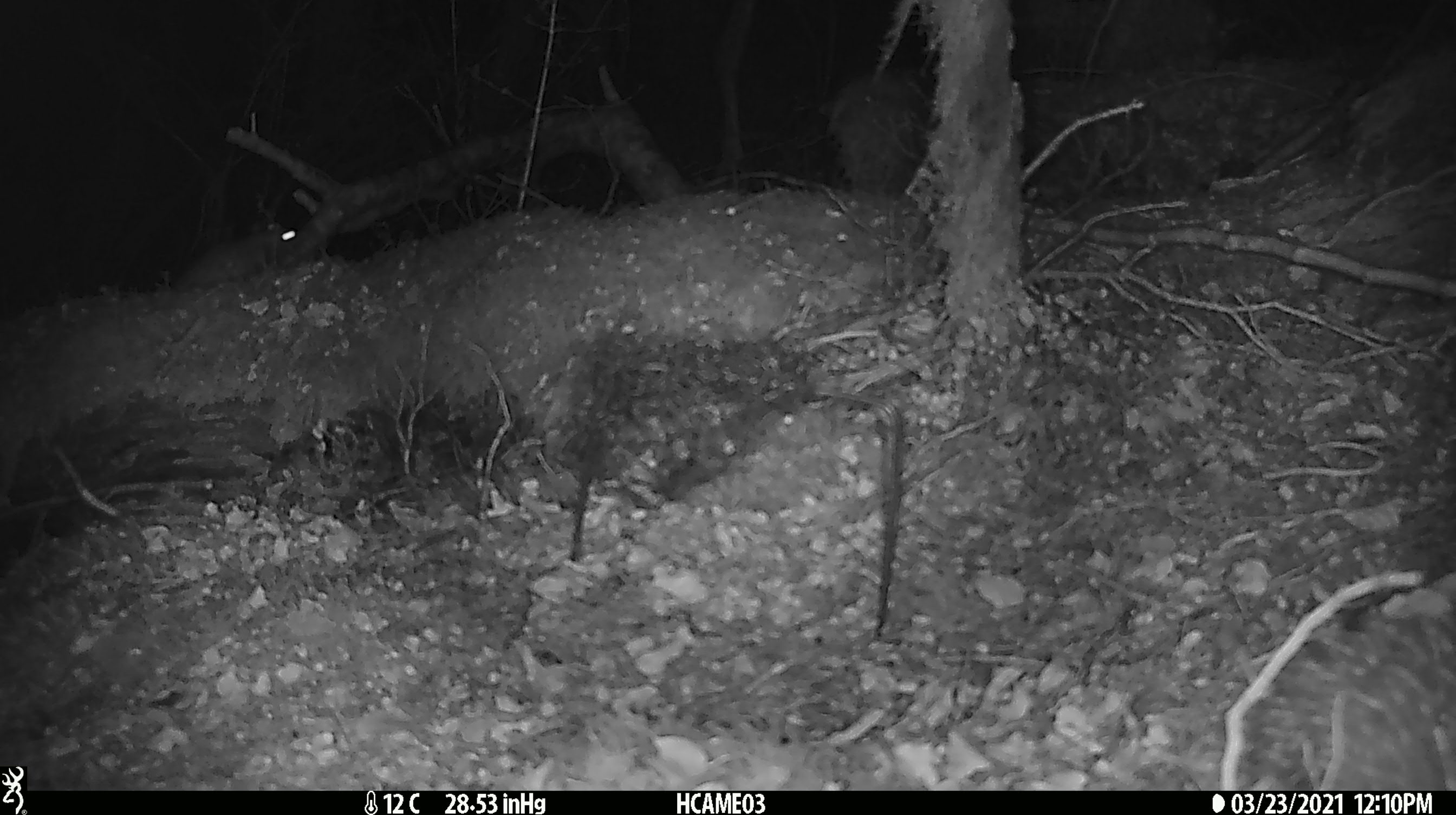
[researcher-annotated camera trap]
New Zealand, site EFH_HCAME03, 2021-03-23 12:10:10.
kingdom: Animalia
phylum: Chordata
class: Mammalia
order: Rodentia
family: Muridae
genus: Rattus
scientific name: Rattus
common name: rat